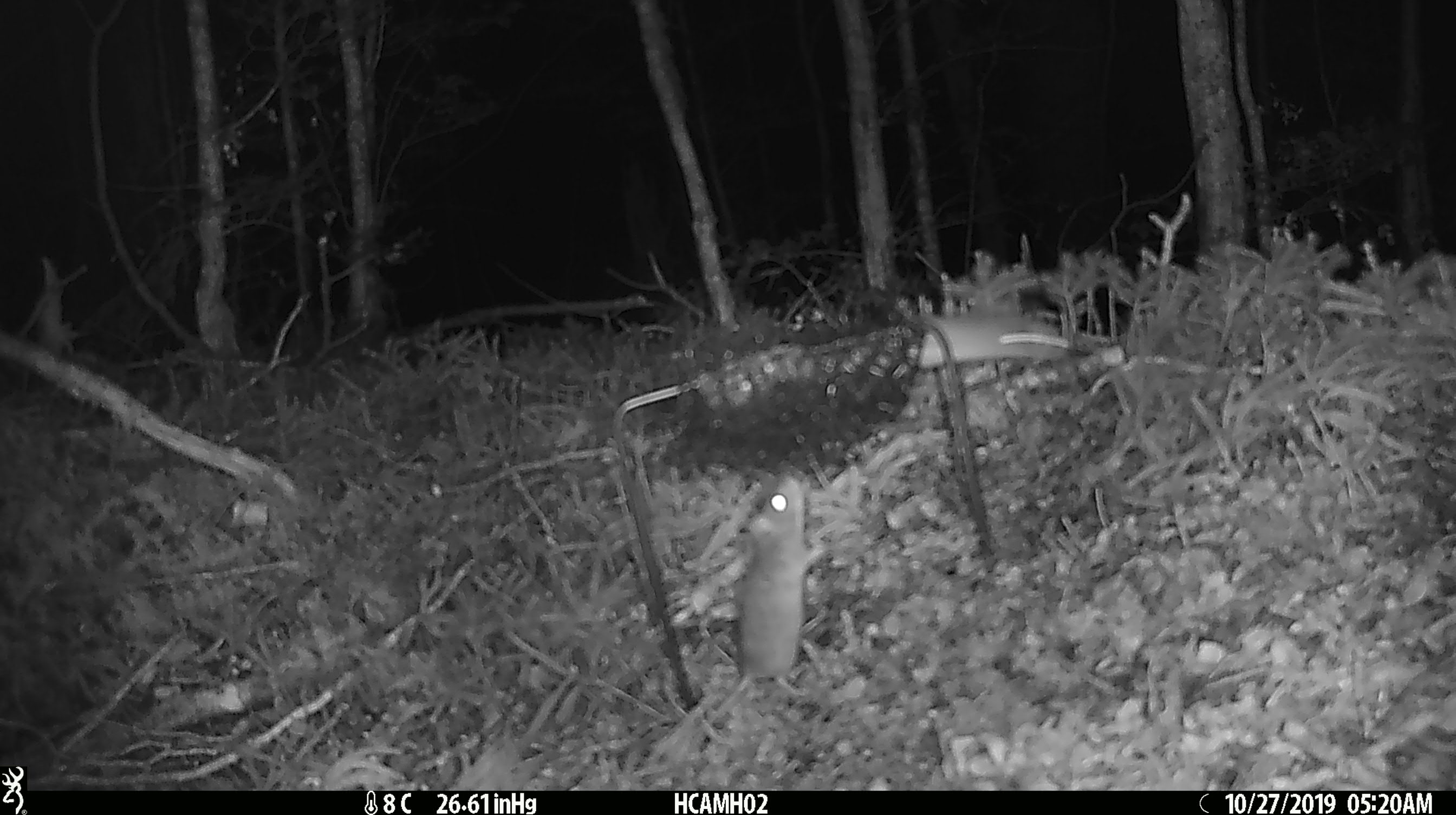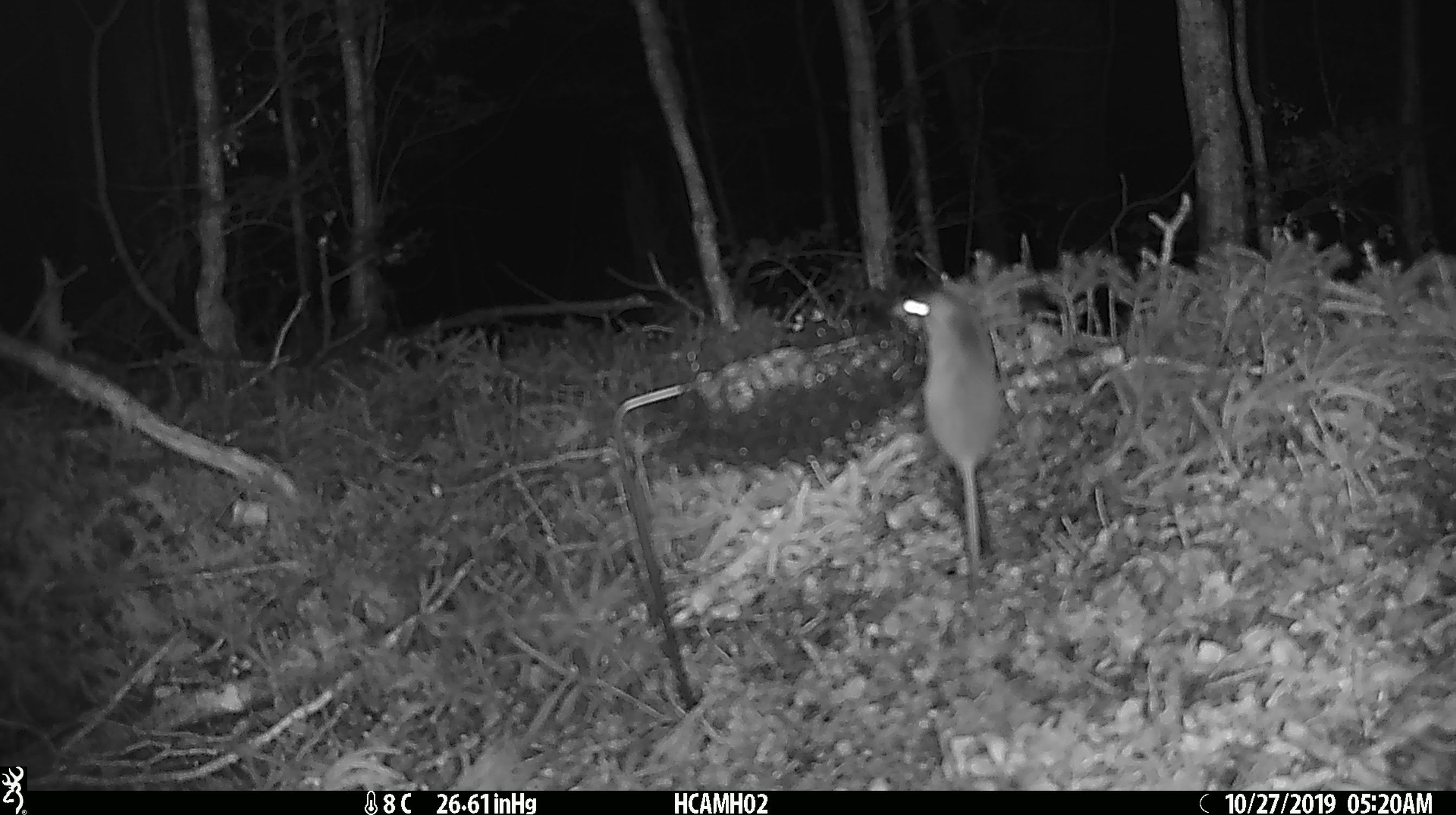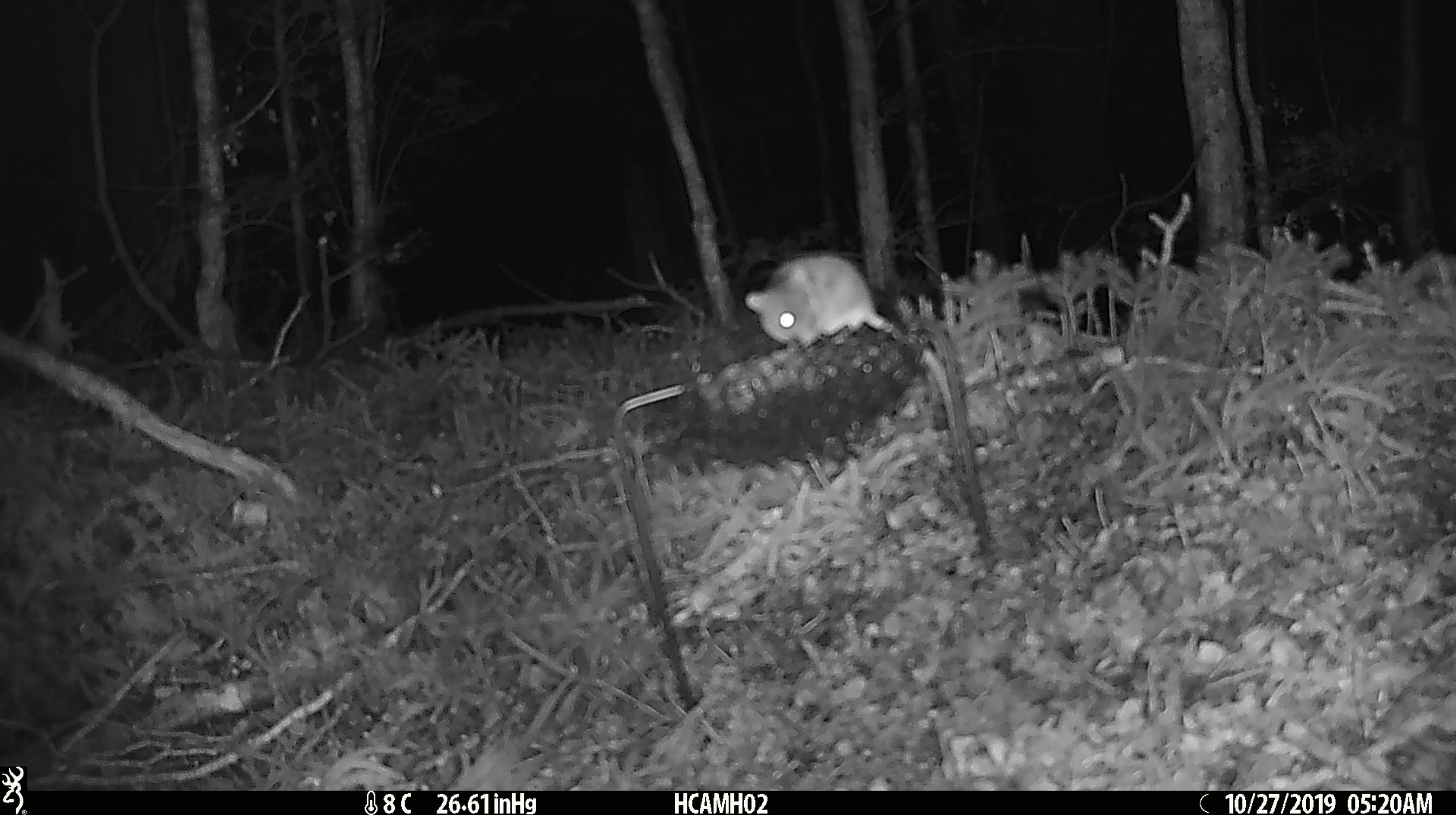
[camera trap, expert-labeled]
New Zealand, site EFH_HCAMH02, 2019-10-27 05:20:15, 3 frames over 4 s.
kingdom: Animalia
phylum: Chordata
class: Mammalia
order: Rodentia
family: Muridae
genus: Mus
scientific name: Mus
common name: mouse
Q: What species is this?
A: Mouse (Mus).